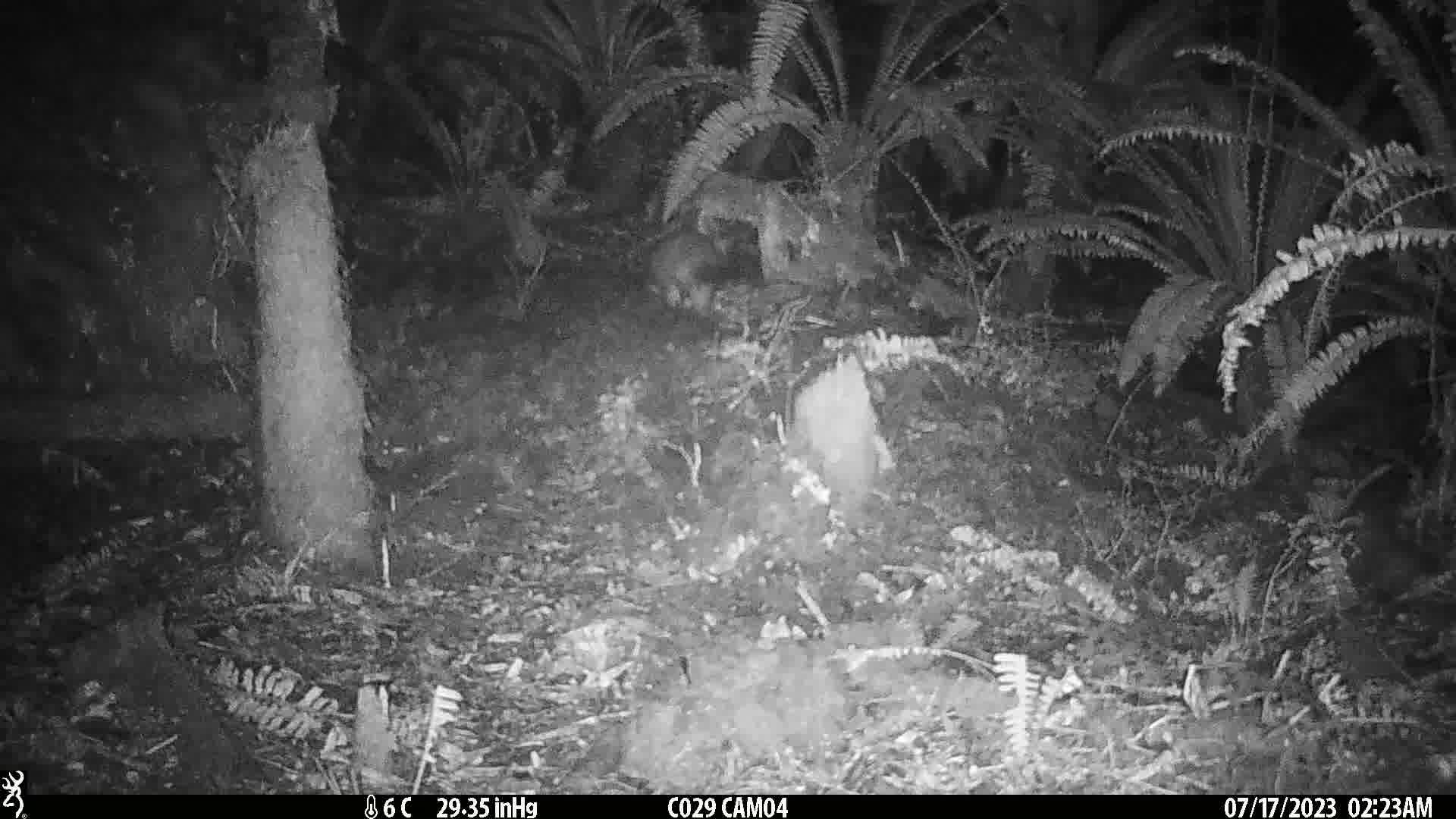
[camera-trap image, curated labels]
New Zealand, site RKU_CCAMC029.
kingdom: Animalia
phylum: Chordata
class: Mammalia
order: Diprotodontia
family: Phalangeridae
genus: Trichosurus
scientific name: Trichosurus vulpecula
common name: common brushtail possum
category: possum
Possum (common brushtail possum) (Trichosurus vulpecula).